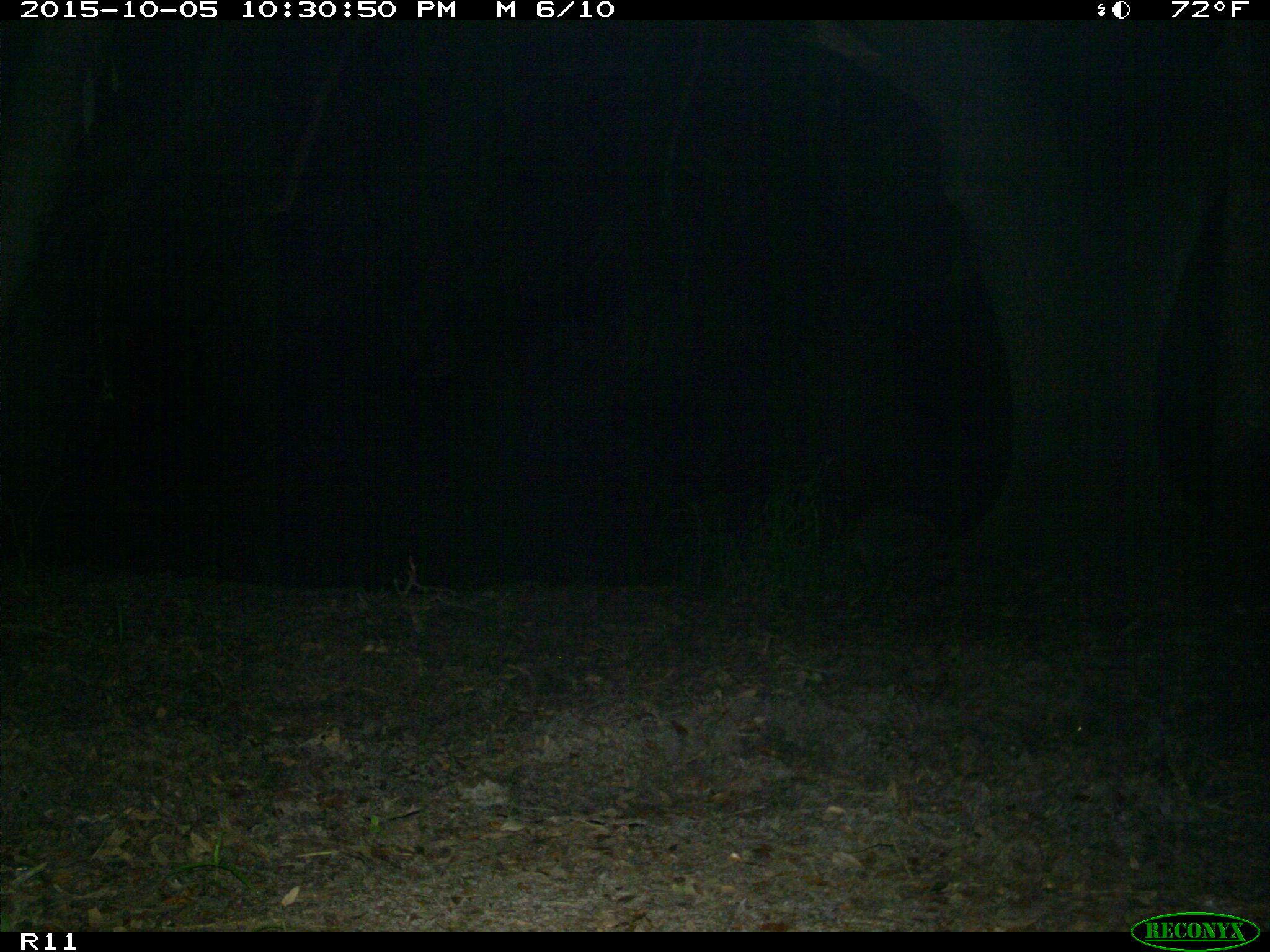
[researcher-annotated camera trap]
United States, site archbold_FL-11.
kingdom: Animalia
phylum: Chordata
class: Mammalia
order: Carnivora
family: Procyonidae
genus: Procyon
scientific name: Procyon lotor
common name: common raccoon